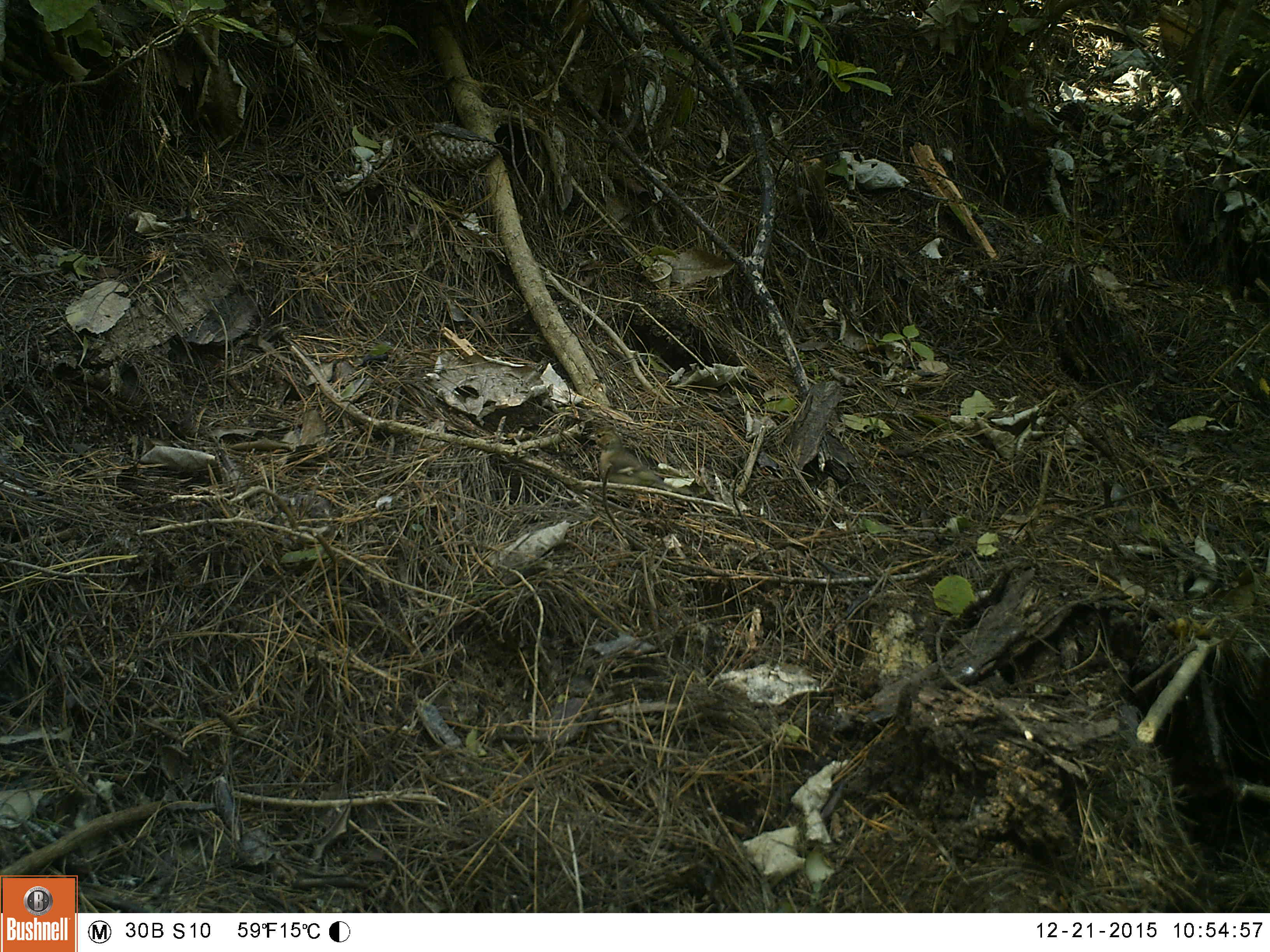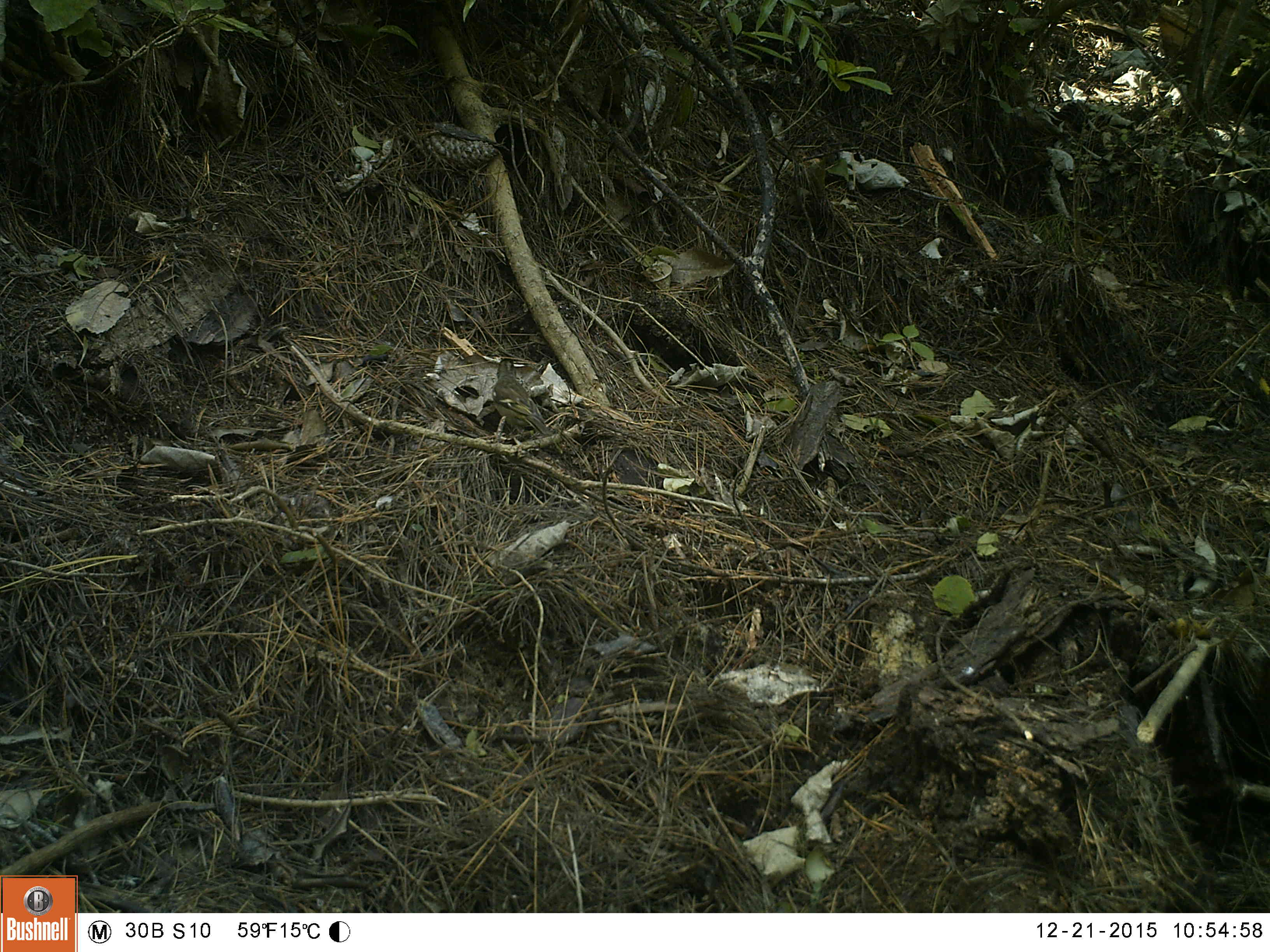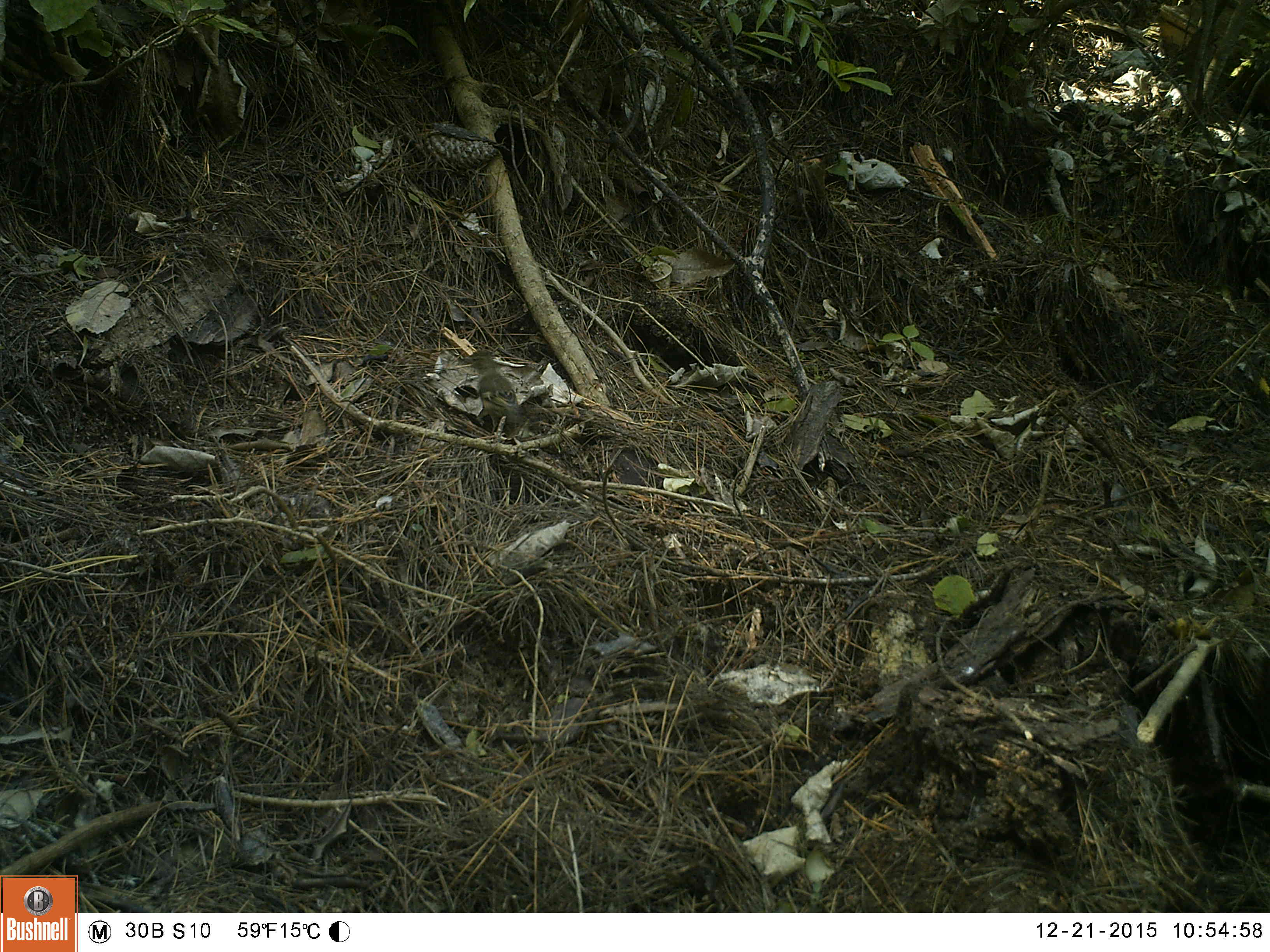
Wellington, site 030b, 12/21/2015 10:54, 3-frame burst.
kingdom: Animalia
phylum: Chordata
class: Aves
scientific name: Aves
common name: bird